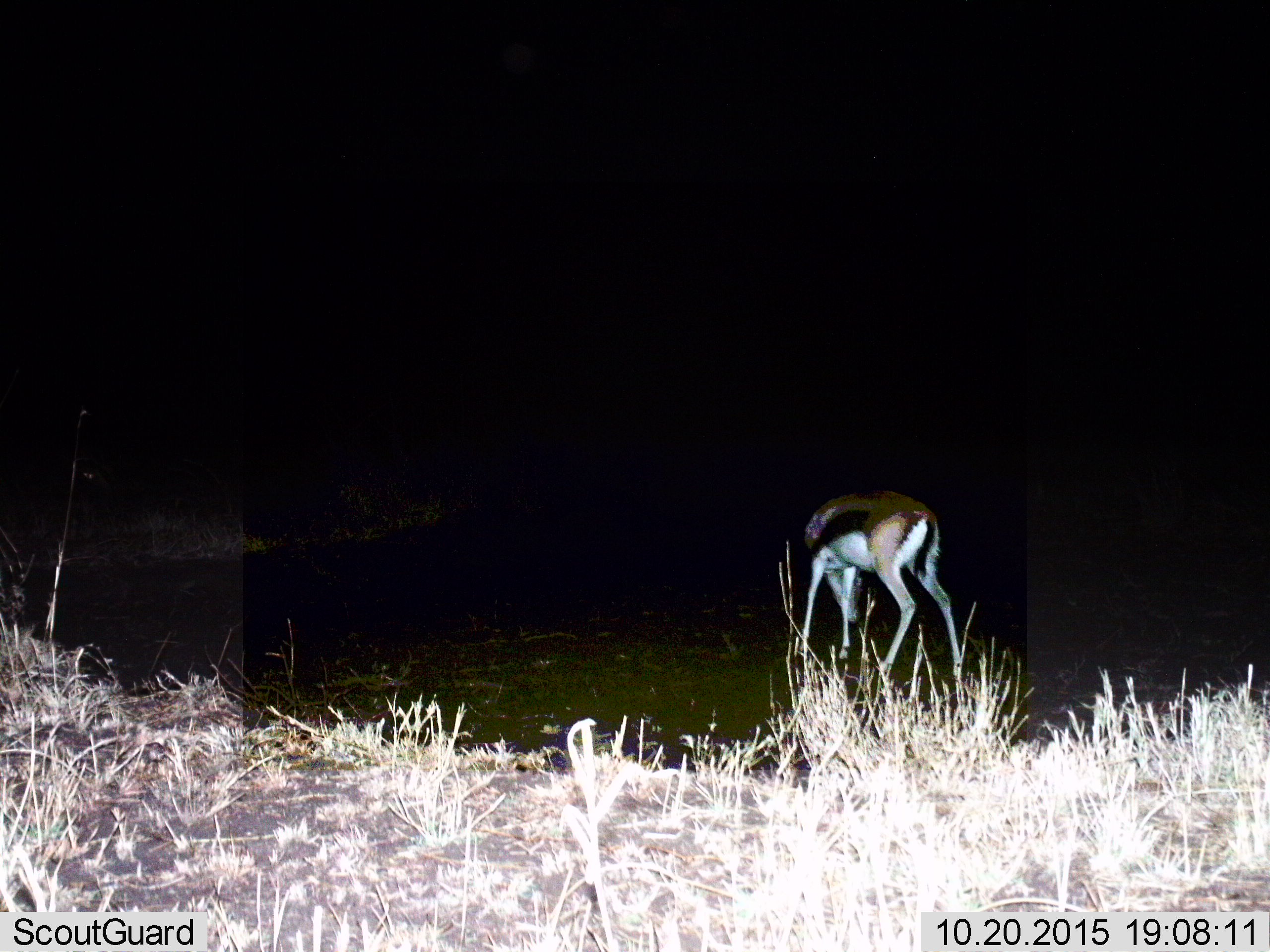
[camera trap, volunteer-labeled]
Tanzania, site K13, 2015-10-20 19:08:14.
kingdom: Animalia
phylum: Chordata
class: Mammalia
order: Artiodactyla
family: Bovidae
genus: Eudorcas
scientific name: Eudorcas thomsonii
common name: thomson's gazelle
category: gazellethomsons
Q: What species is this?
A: Gazellethomsons (thomson's gazelle) (Eudorcas thomsonii).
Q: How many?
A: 1.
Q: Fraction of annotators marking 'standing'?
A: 56%.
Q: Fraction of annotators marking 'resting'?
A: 0%.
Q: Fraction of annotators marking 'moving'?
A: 0%.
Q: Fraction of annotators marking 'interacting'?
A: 0%.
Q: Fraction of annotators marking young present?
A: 0%.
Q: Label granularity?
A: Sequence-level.